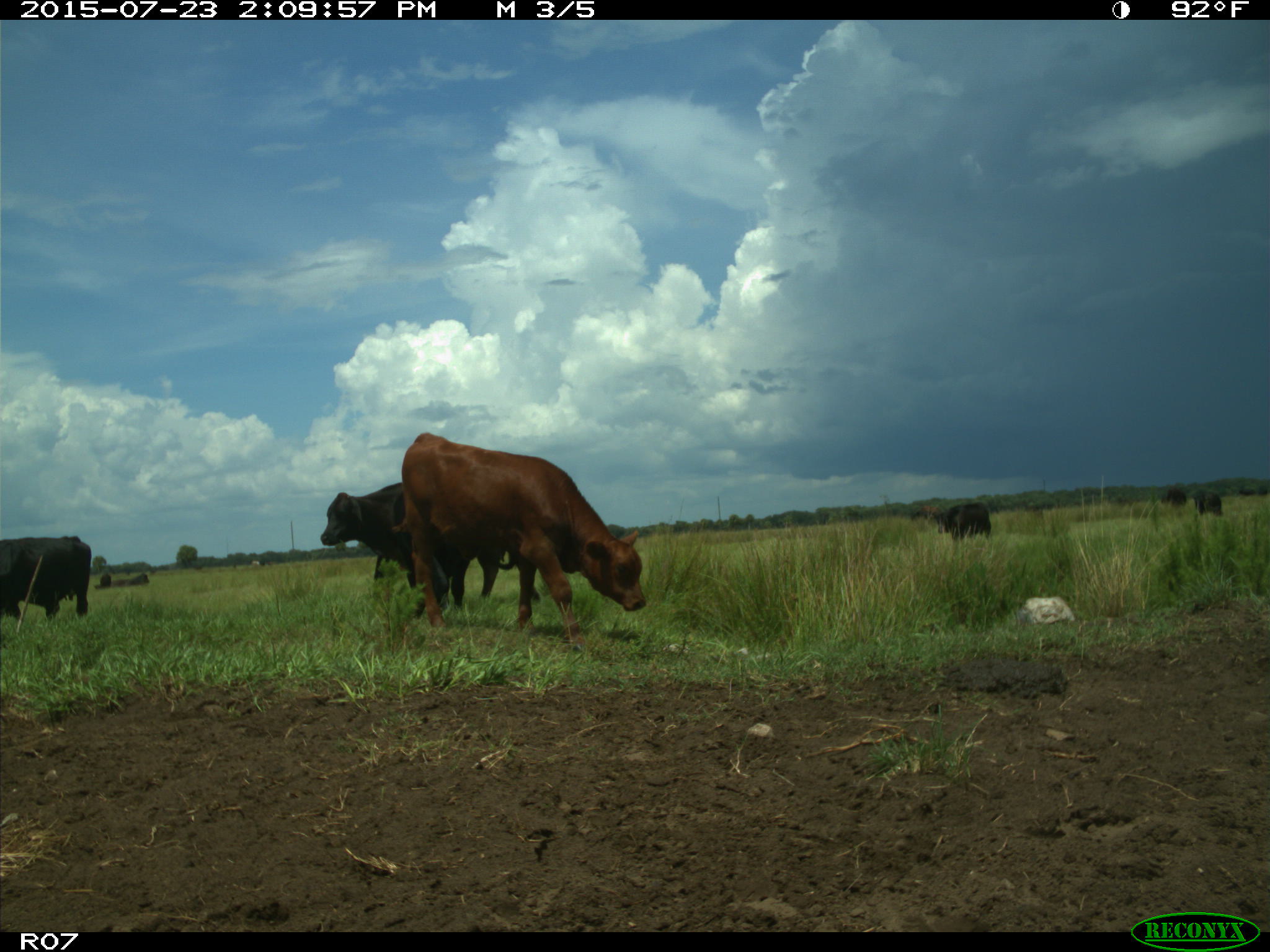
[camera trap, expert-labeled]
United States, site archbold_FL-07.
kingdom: Animalia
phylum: Chordata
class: Mammalia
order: Artiodactyla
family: Bovidae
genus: Bos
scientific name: Bos taurus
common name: domestic cow